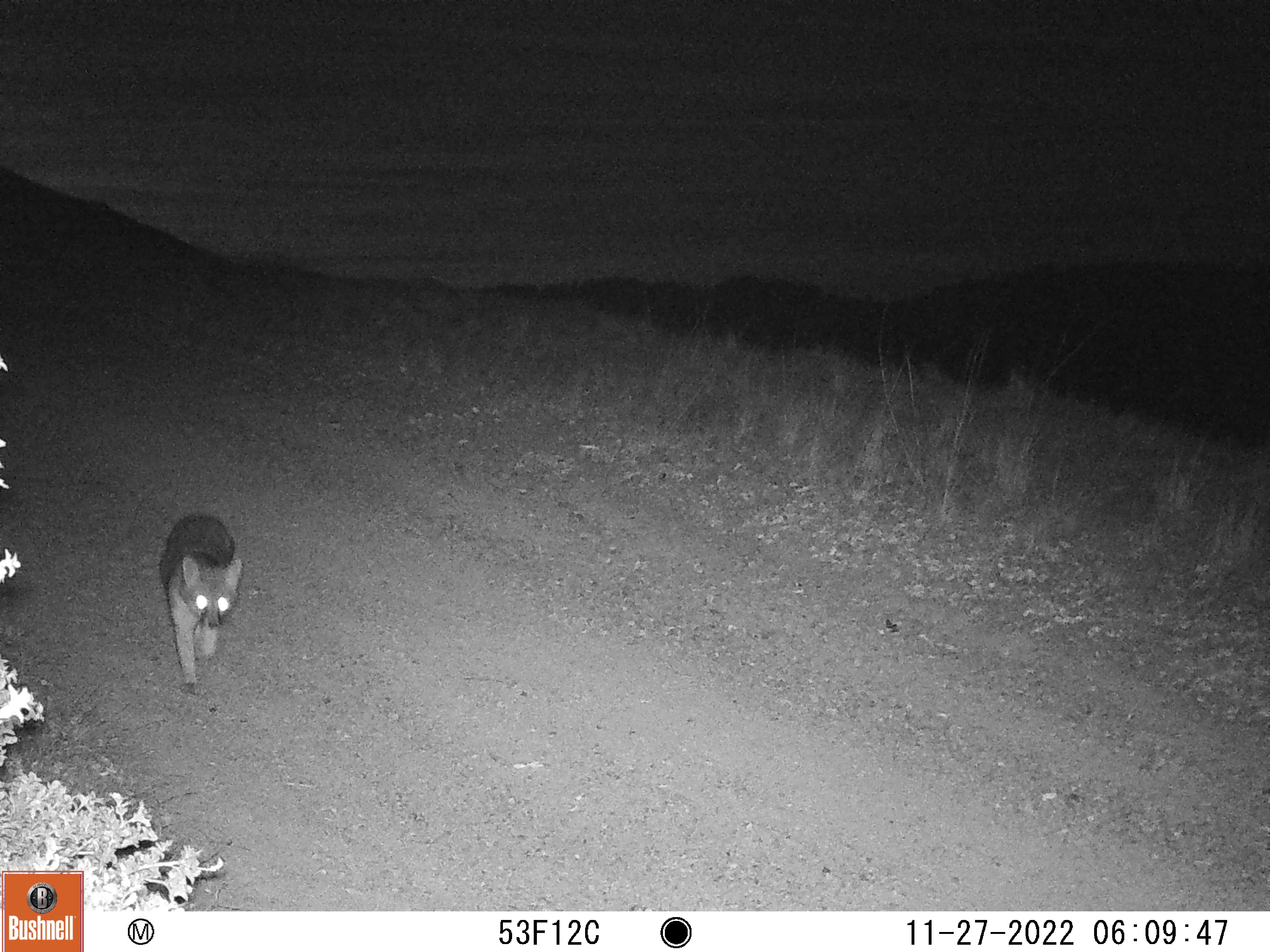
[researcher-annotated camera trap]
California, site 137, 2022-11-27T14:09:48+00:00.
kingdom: Animalia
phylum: Chordata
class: Mammalia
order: Carnivora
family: Canidae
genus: Urocyon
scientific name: Urocyon cinereoargenteus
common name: gray fox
Gray fox (Urocyon cinereoargenteus).